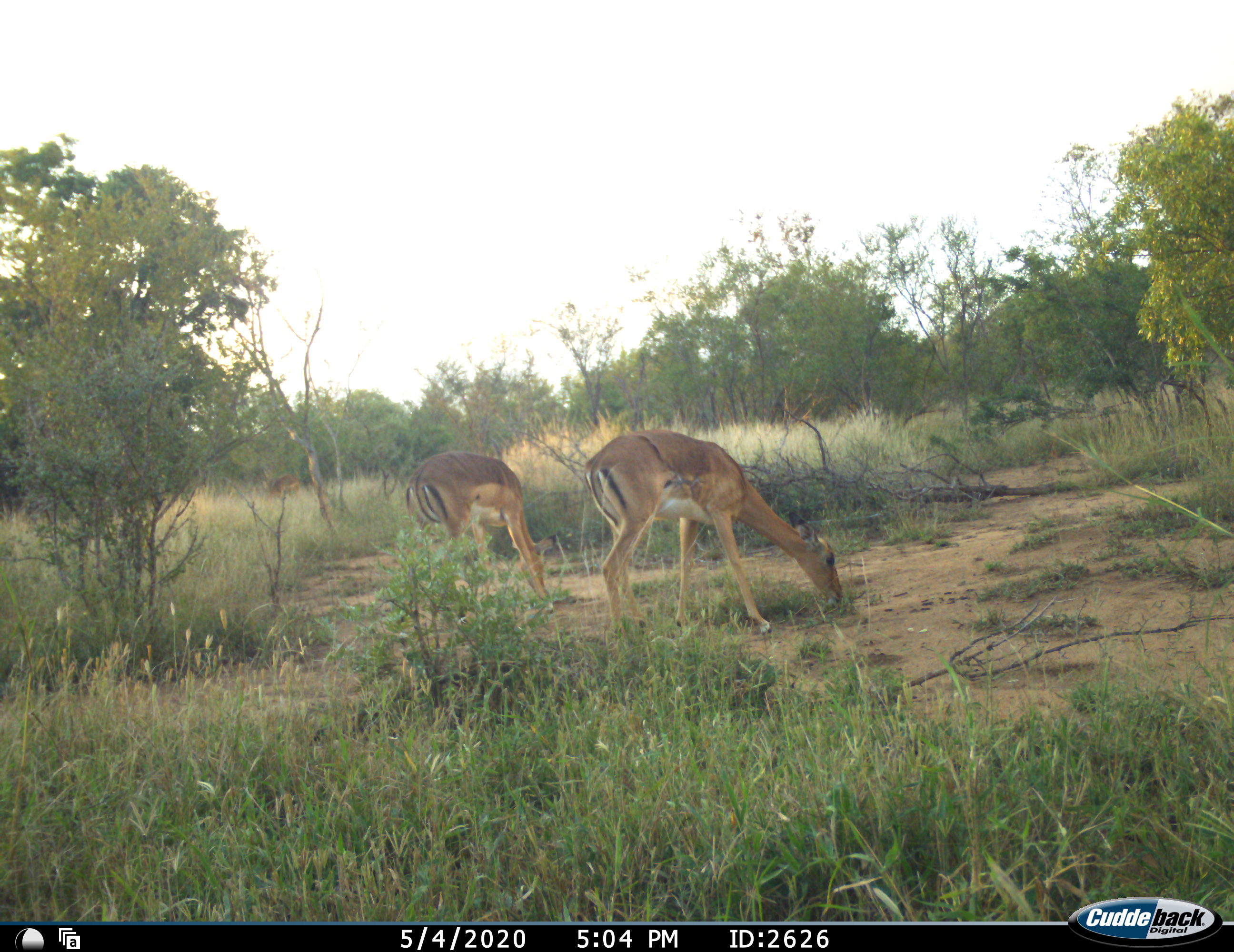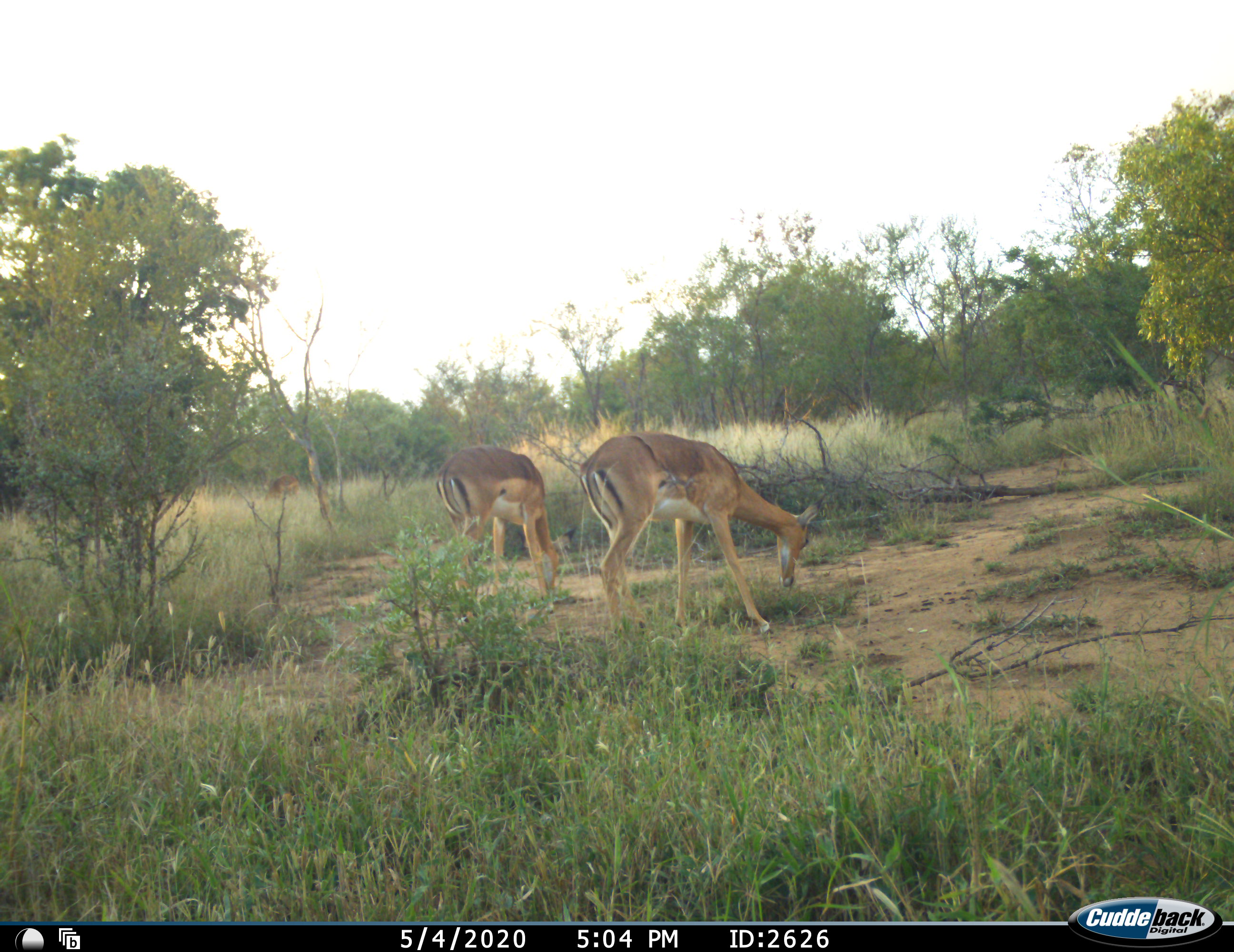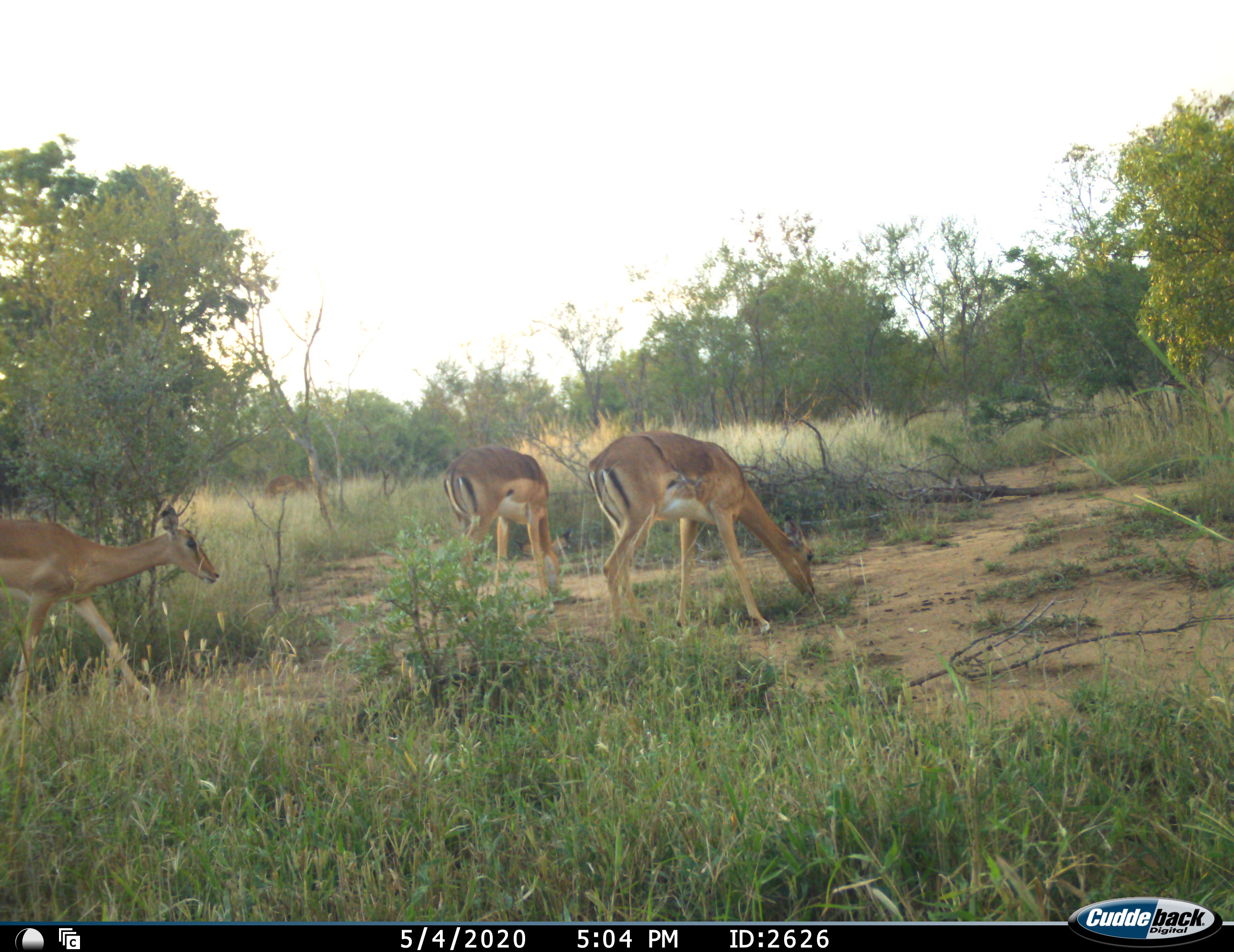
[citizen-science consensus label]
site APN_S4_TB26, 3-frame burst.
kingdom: Animalia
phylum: Chordata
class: Mammalia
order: Artiodactyla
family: Bovidae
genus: Aepyceros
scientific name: Aepyceros melampus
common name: impala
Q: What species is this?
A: Impala (Aepyceros melampus).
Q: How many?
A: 4.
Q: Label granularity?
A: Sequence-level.